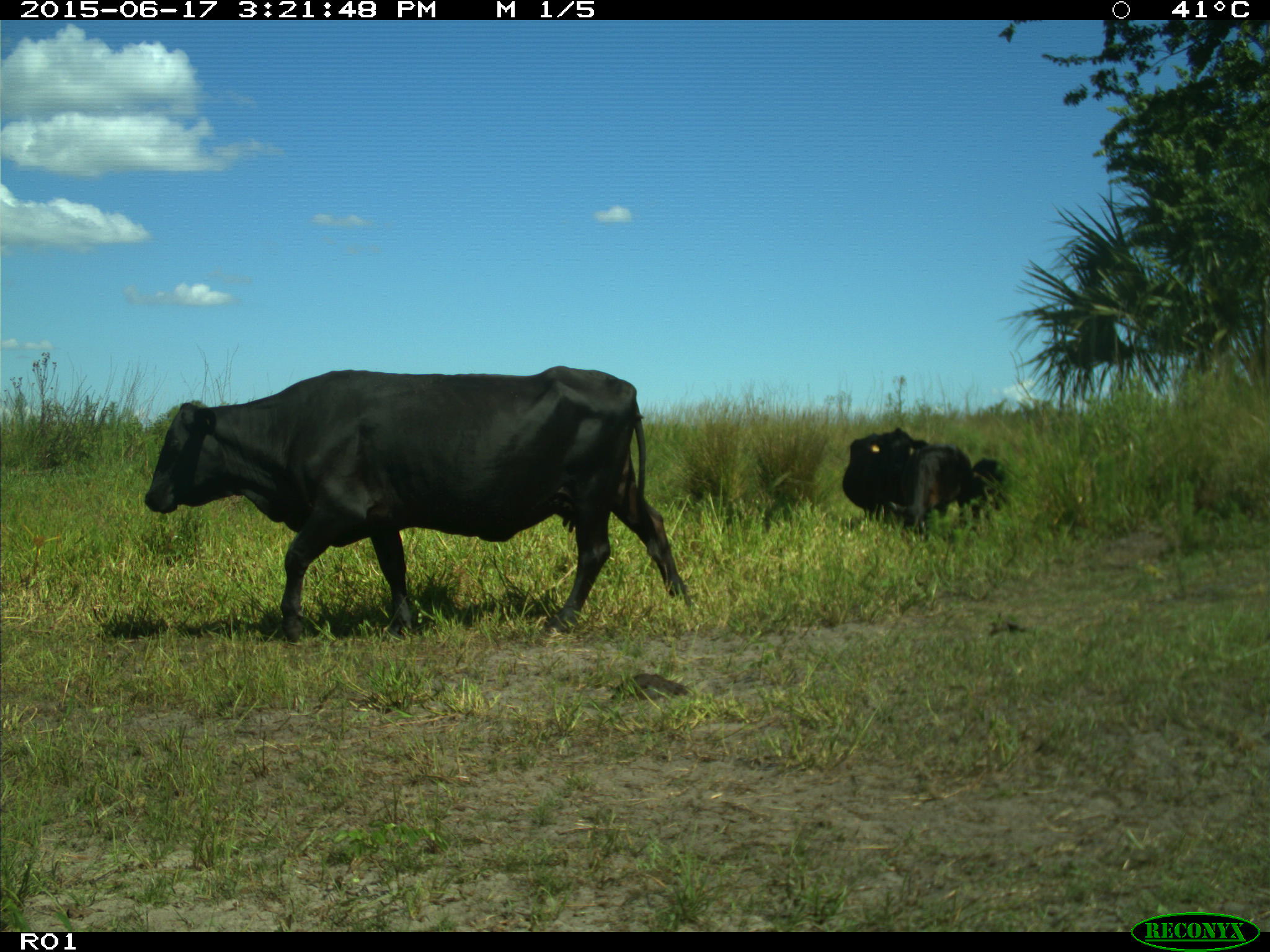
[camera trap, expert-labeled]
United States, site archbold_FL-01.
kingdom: Animalia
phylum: Chordata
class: Mammalia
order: Artiodactyla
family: Bovidae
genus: Bos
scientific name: Bos taurus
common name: domestic cow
Bos taurus (domestic cow).